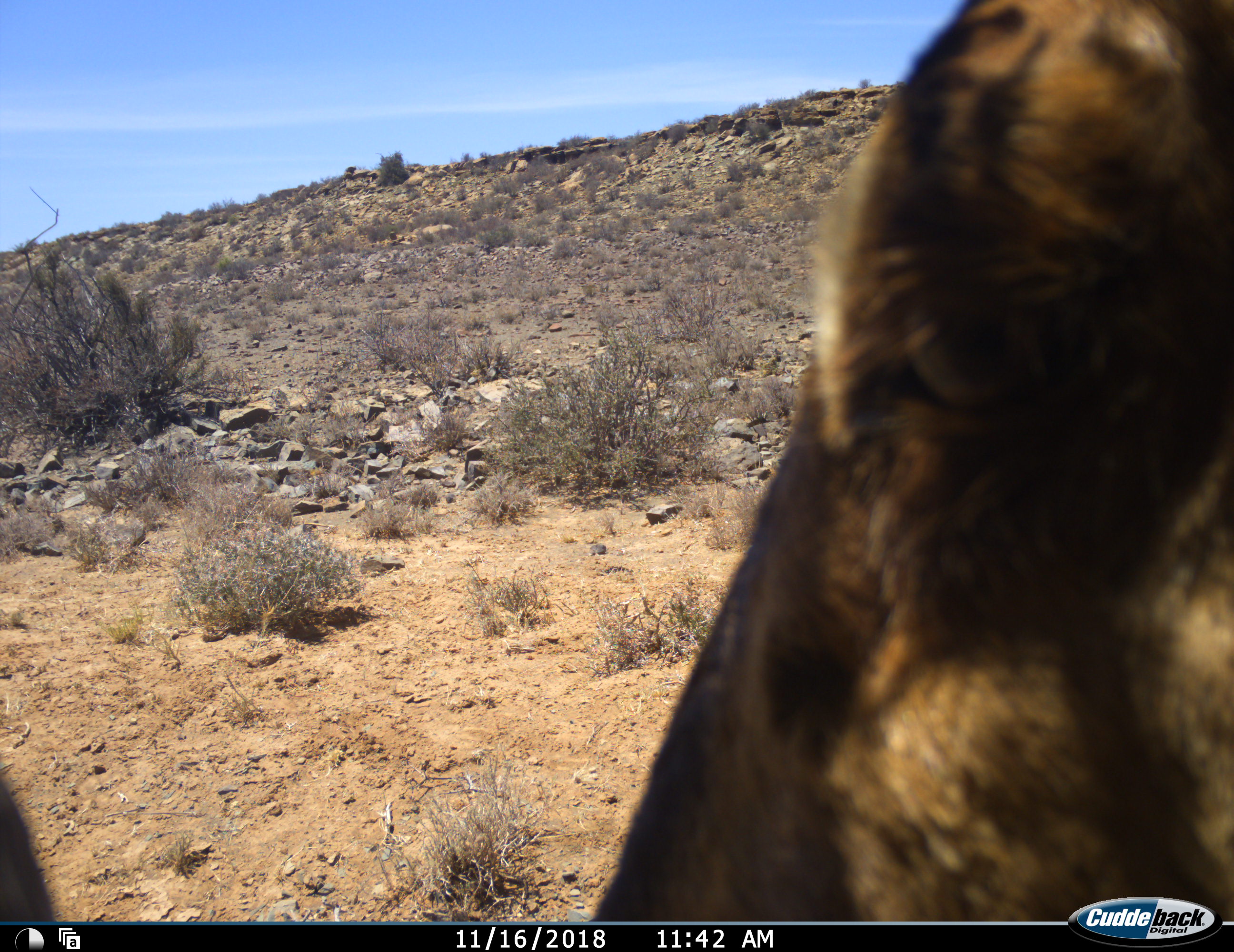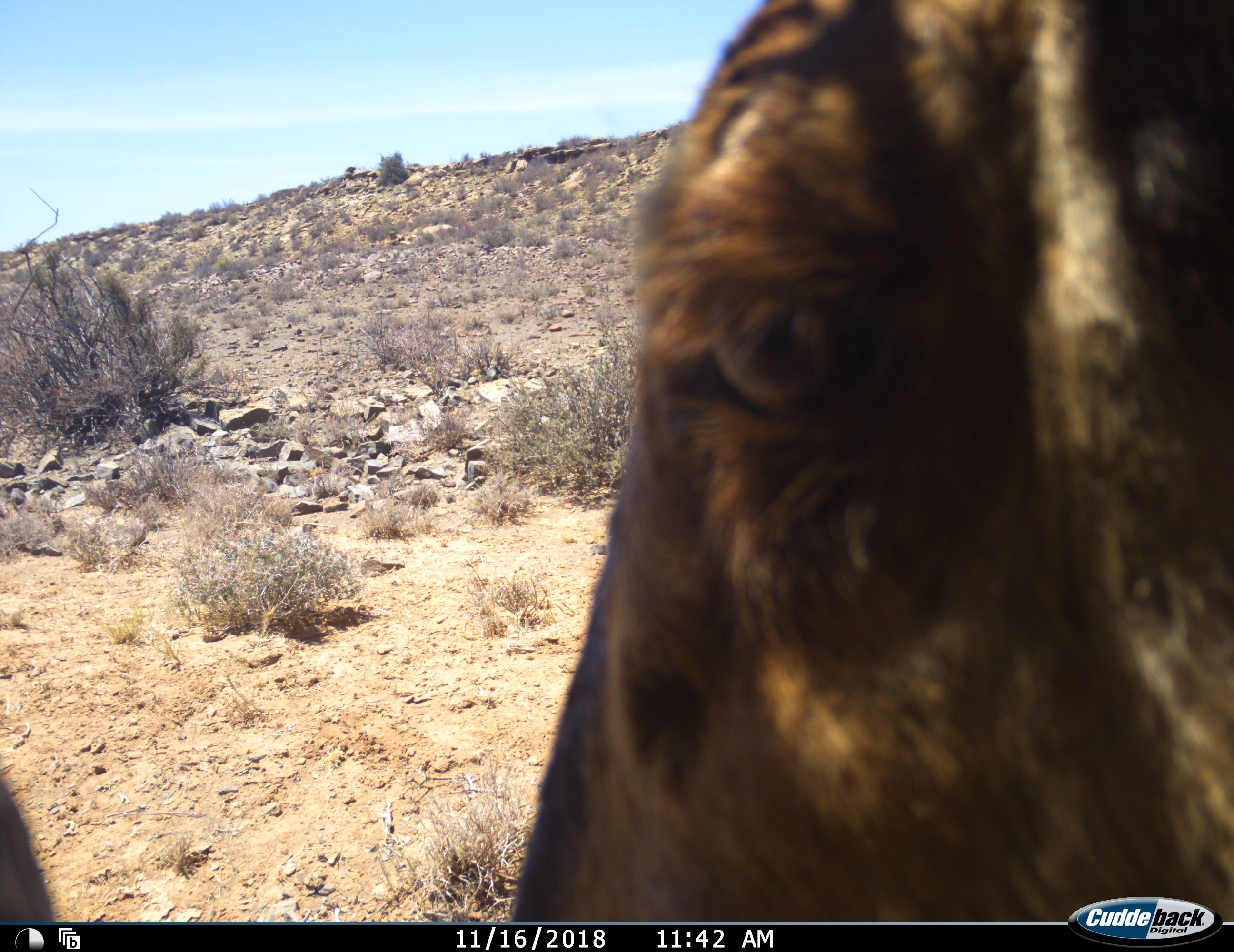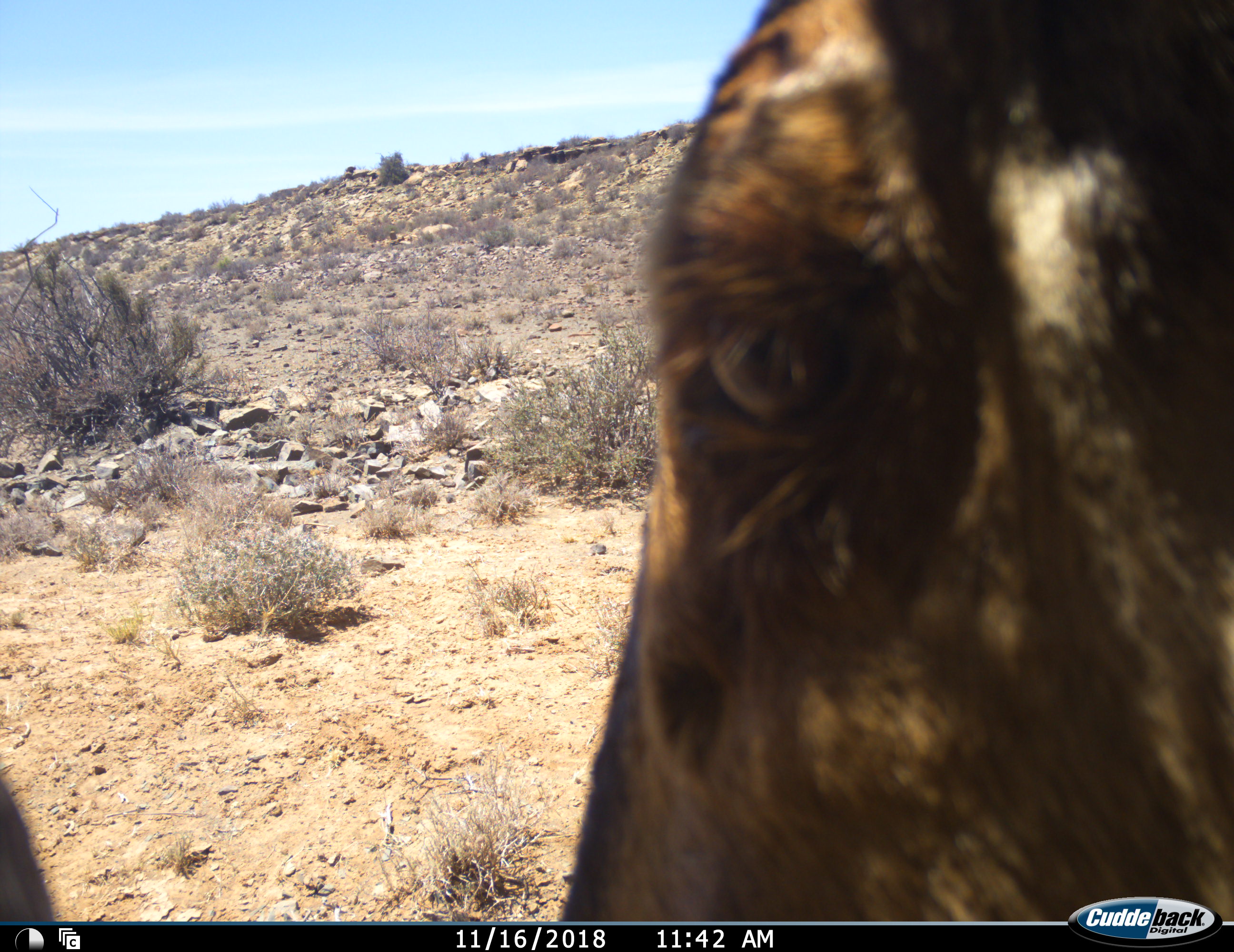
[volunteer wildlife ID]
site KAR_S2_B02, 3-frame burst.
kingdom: Animalia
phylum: Chordata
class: Mammalia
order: Artiodactyla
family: Bovidae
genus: Alcelaphus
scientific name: Alcelaphus buselaphus caama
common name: red hartebeest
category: hartebeestred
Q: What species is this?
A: Hartebeestred (red hartebeest) (Alcelaphus buselaphus caama).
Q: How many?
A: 1.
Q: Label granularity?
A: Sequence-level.